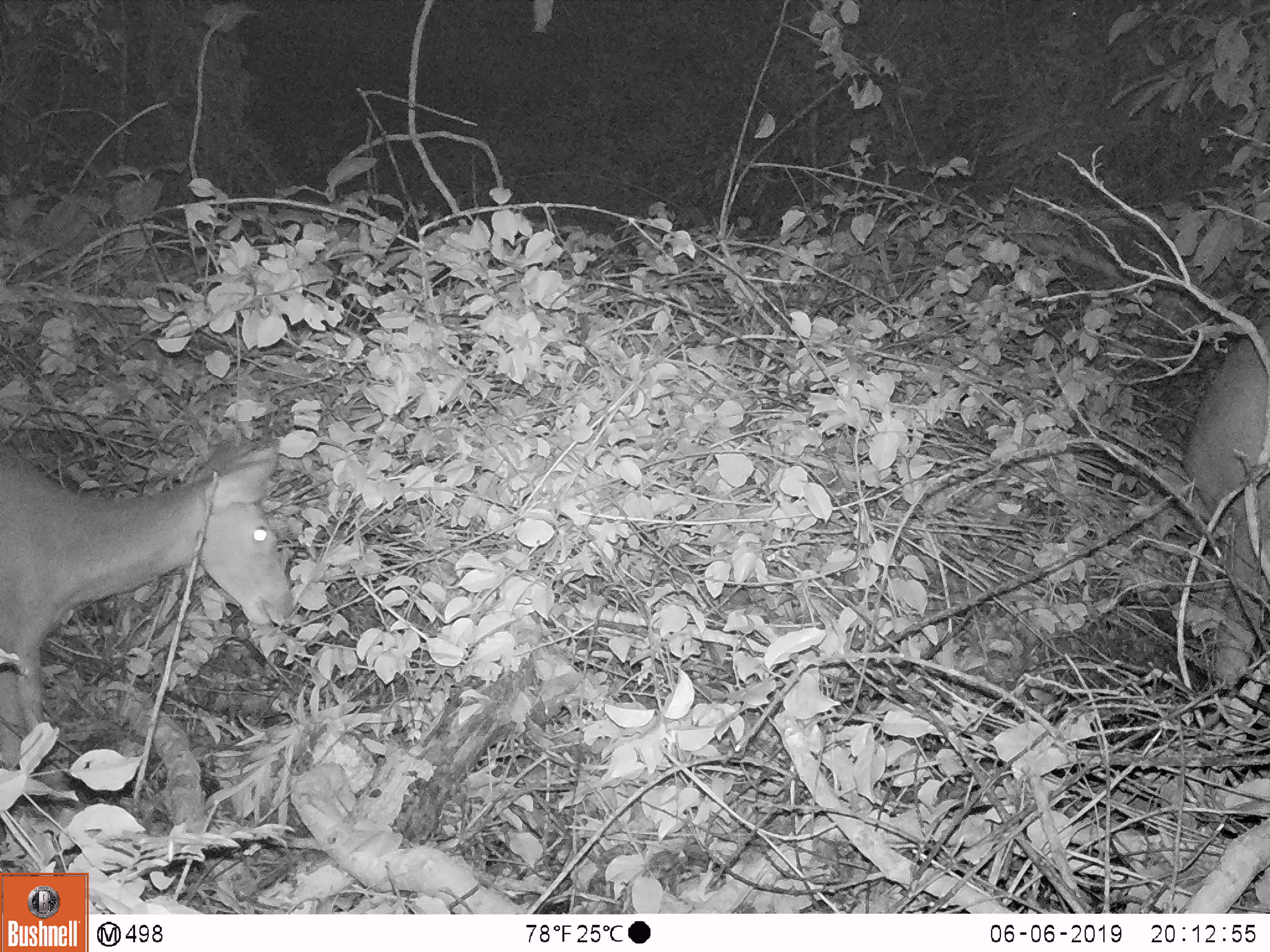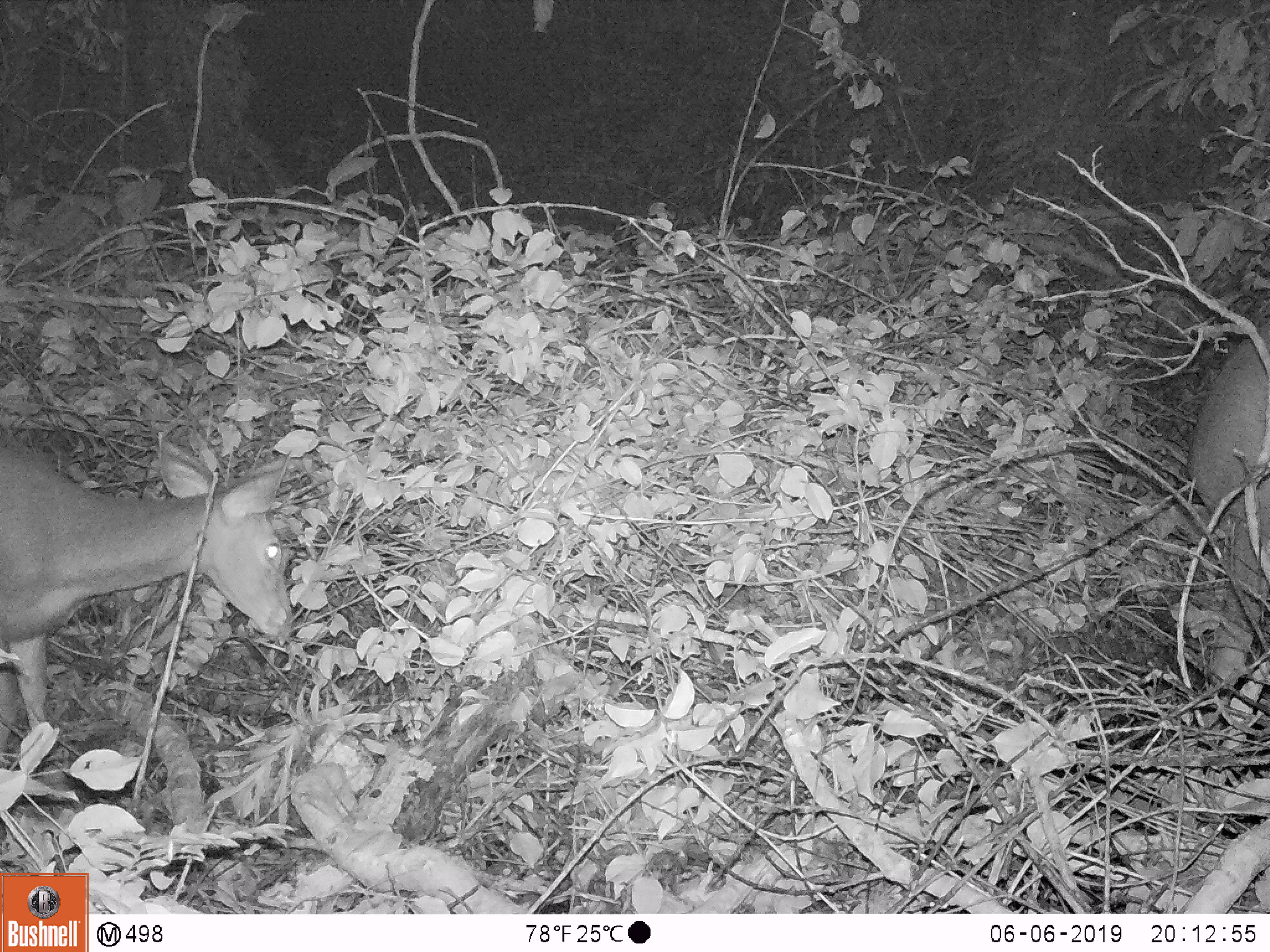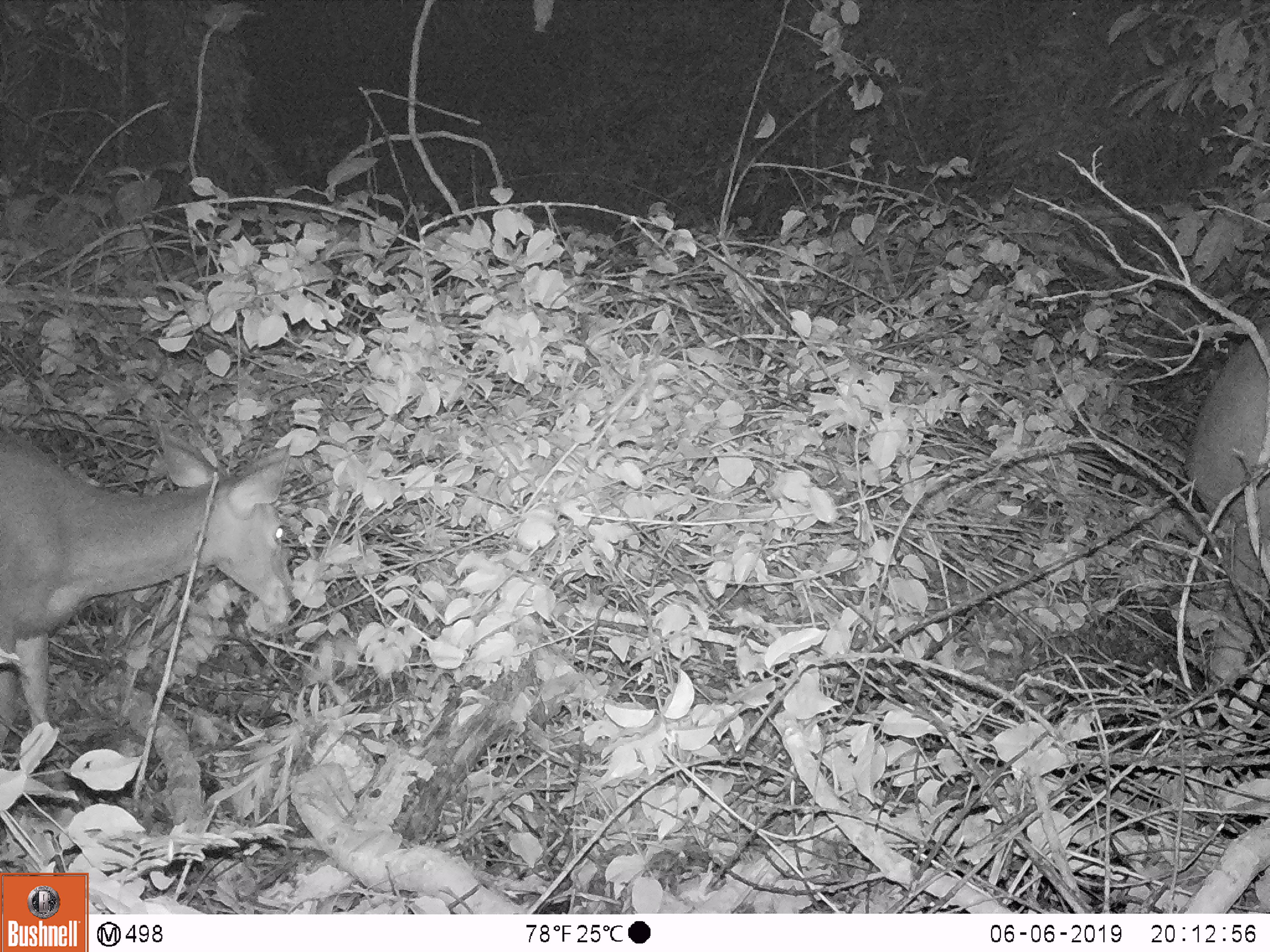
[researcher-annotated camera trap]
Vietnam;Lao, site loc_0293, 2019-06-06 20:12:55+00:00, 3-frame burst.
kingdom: Animalia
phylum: Chordata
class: Mammalia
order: Artiodactyla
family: Cervidae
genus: Rusa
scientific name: Rusa unicolor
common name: sambar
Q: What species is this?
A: Sambar (Rusa unicolor).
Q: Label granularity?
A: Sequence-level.